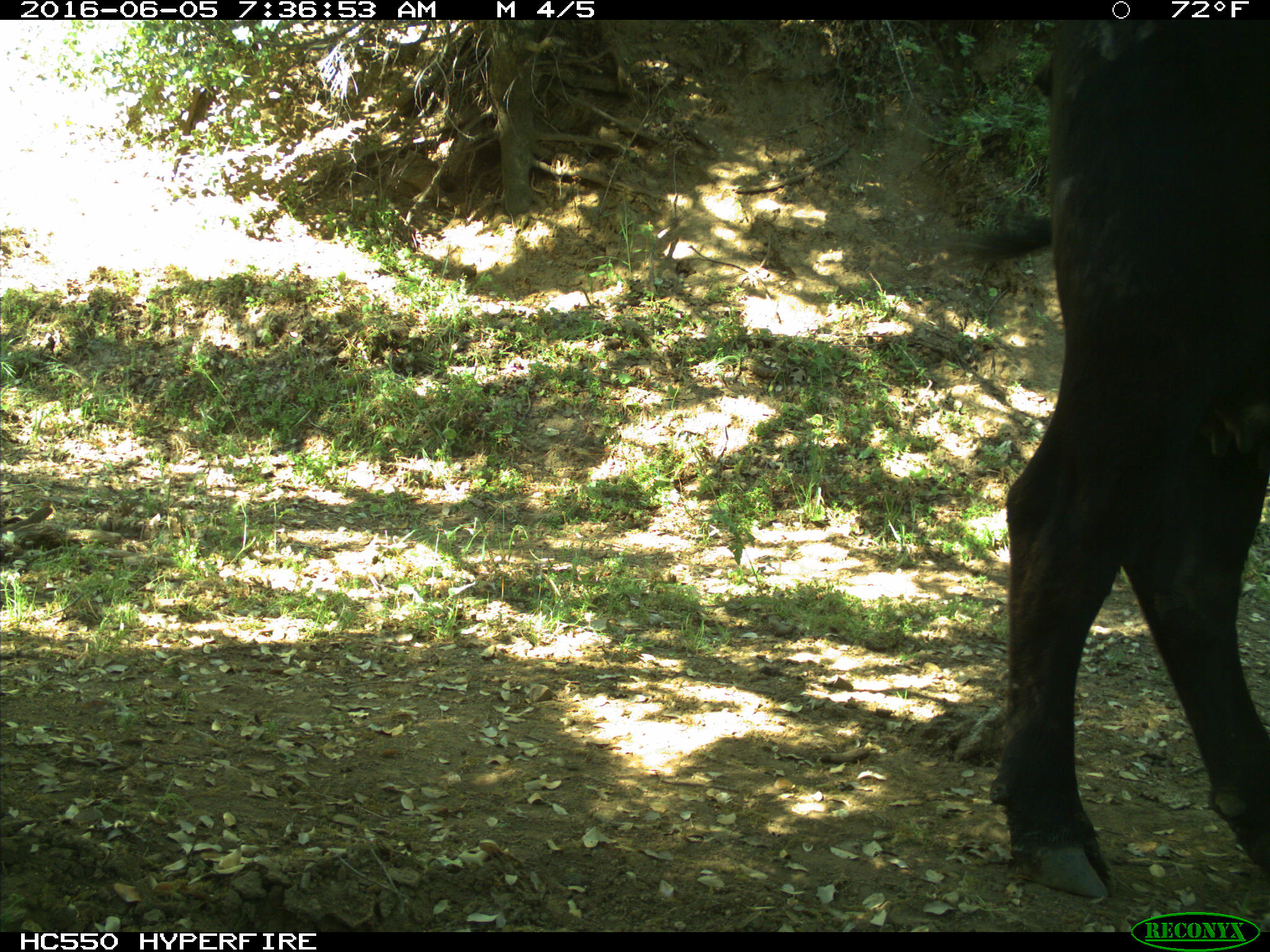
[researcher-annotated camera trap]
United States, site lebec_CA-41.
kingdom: Animalia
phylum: Chordata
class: Mammalia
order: Artiodactyla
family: Bovidae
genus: Bos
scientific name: Bos taurus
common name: domestic cow